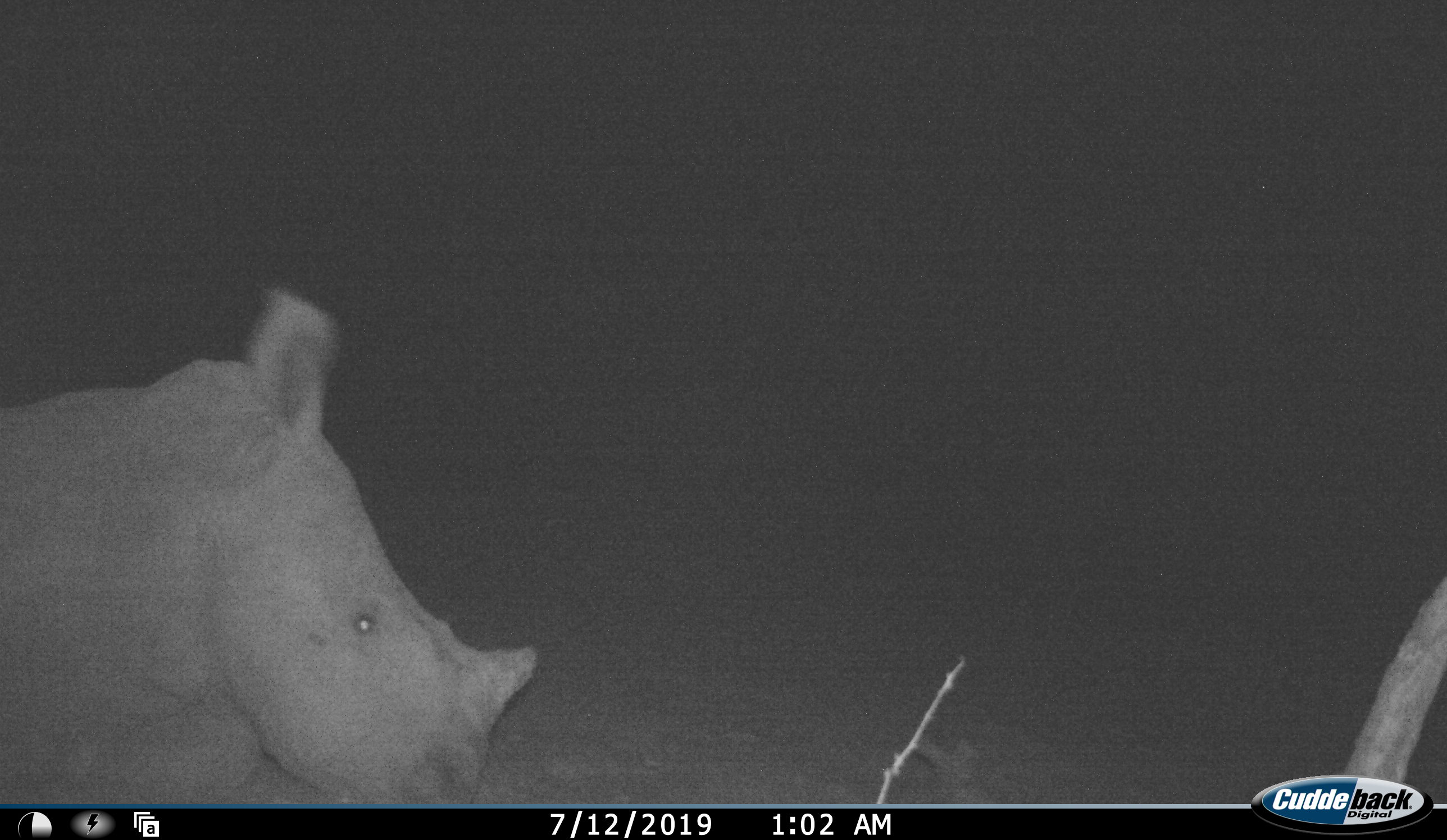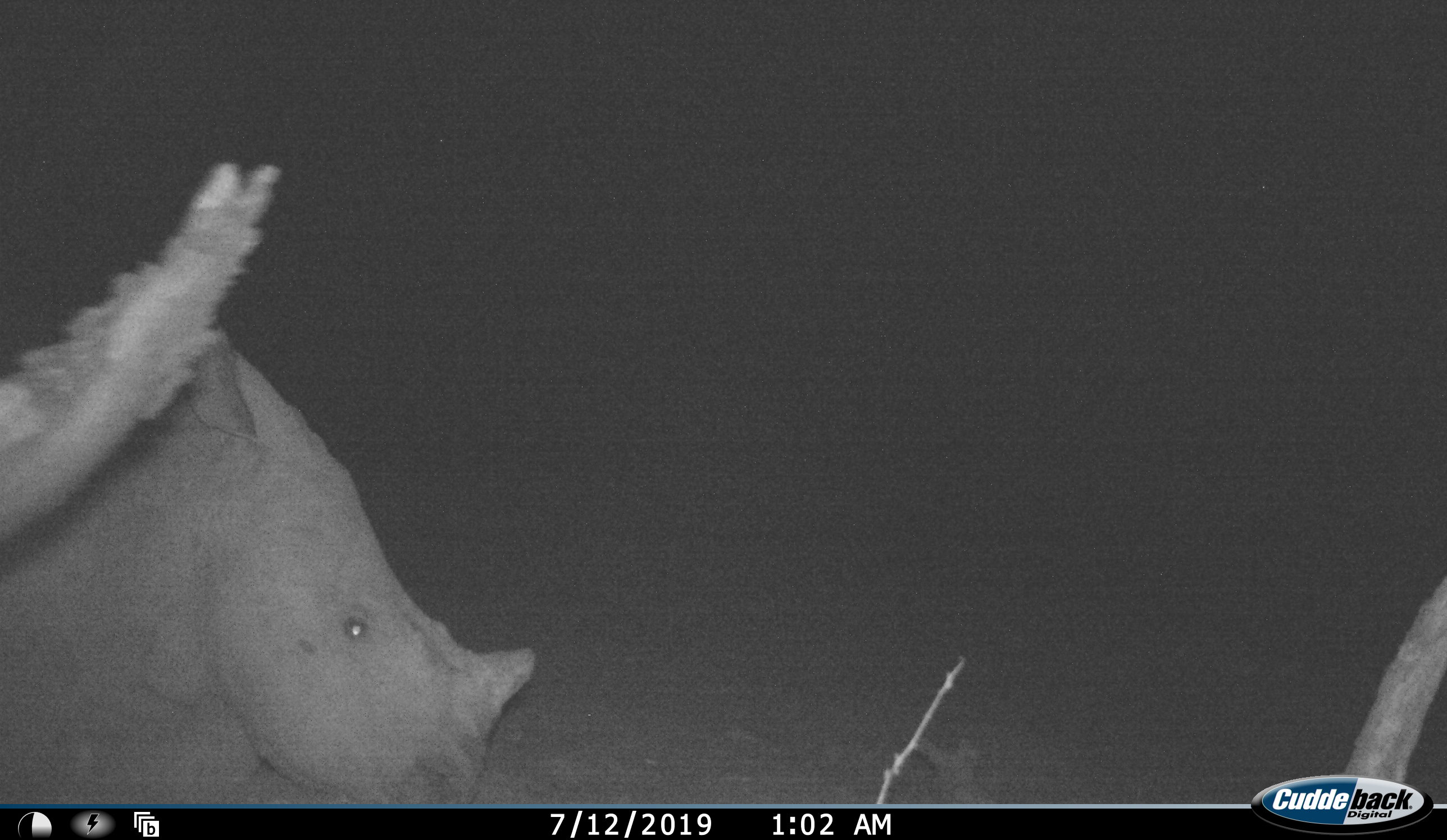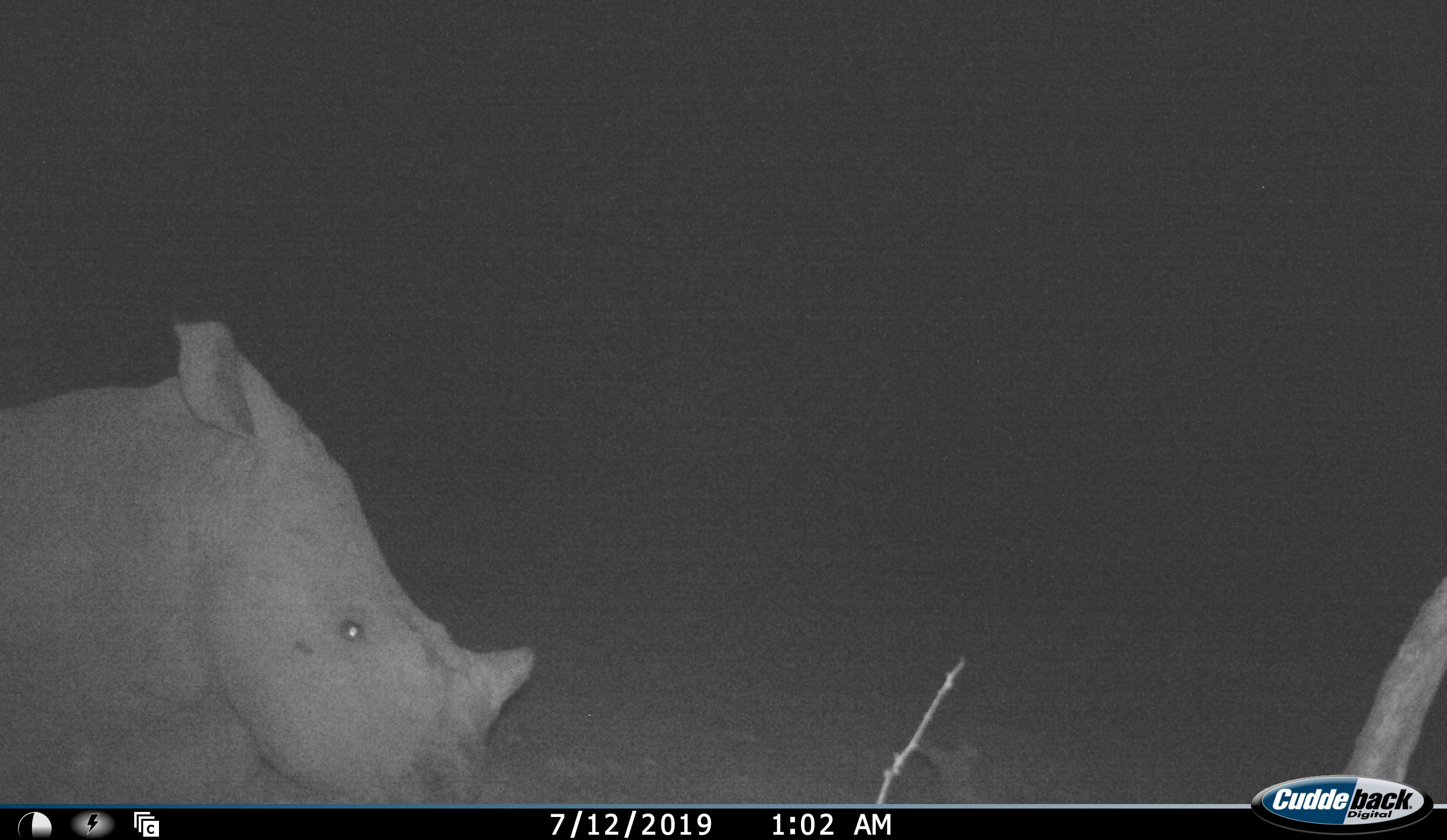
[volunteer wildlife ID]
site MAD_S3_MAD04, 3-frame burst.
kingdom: Animalia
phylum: Chordata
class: Mammalia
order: Perissodactyla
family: Rhinocerotidae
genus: Ceratotherium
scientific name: Ceratotherium simum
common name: white rhinoceros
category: rhinoceroswhite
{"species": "rhinoceroswhite (white rhinoceros) (Ceratotherium simum)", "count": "1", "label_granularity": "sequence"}